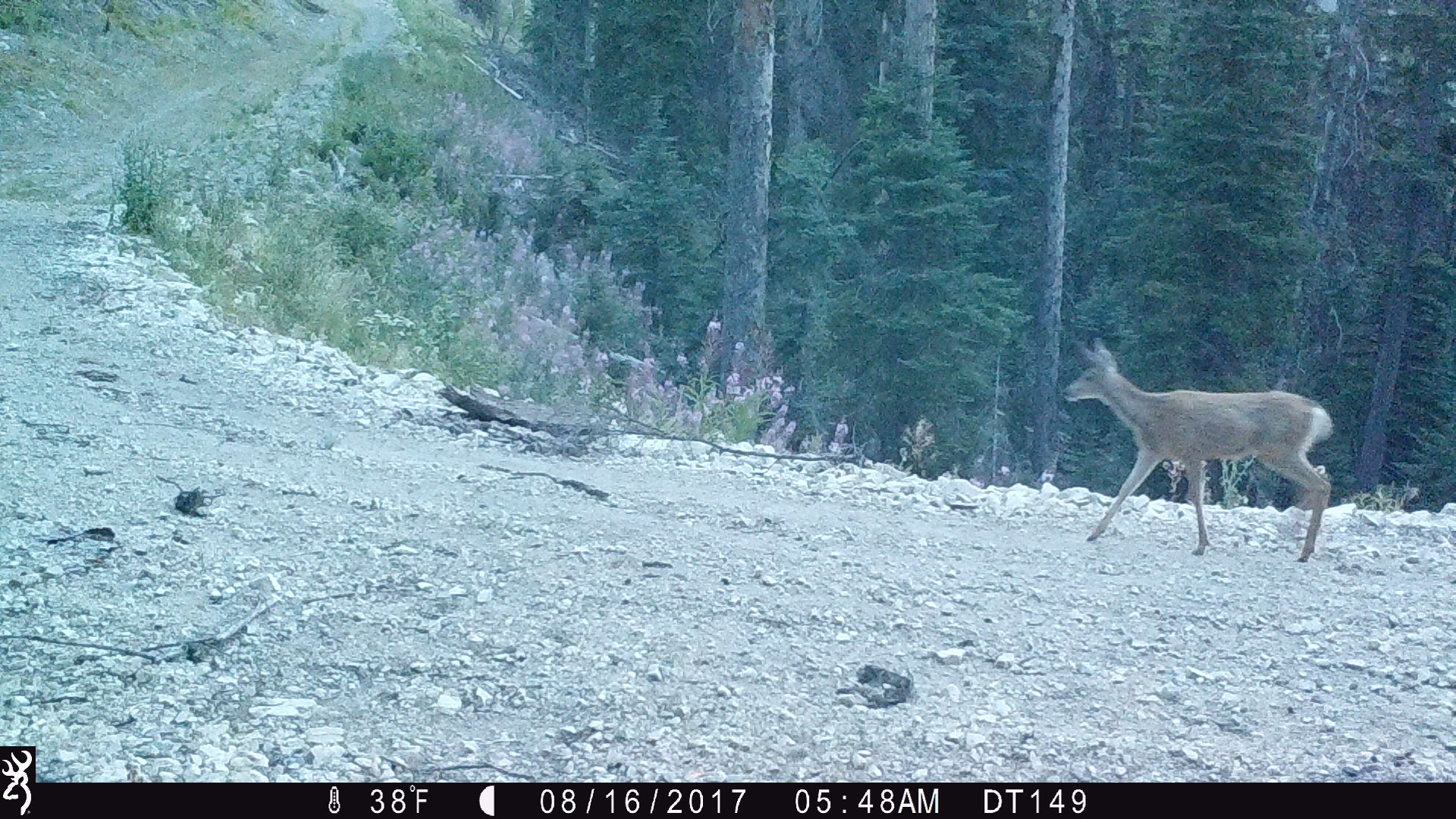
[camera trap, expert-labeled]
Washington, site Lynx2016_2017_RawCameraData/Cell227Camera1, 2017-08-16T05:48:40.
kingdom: Animalia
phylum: Chordata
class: Mammalia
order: Artiodactyla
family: Cervidae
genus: Odocoileus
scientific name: Odocoileus hemionus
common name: mule deer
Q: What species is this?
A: Odocoileus hemionus (mule deer).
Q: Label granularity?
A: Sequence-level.